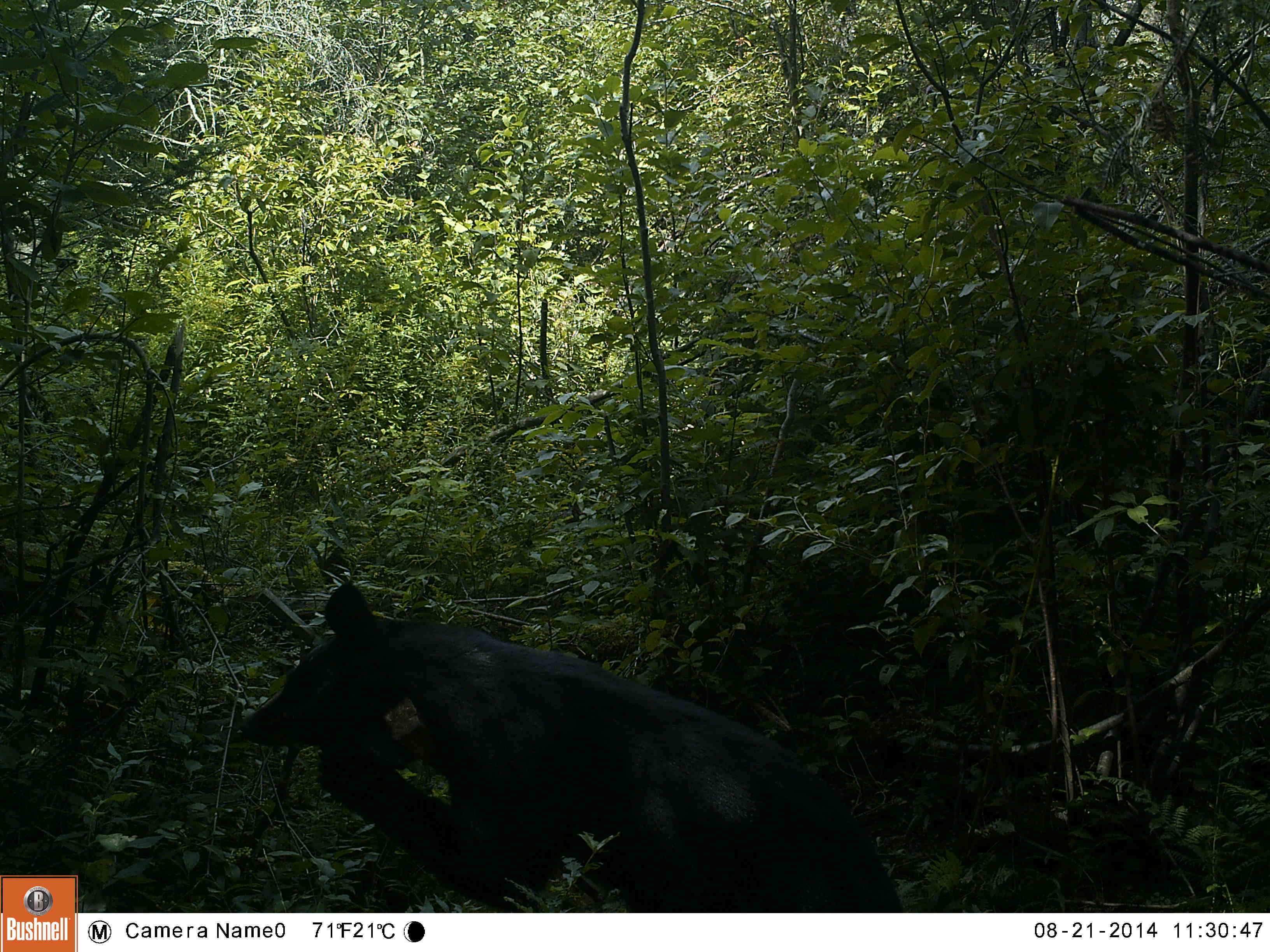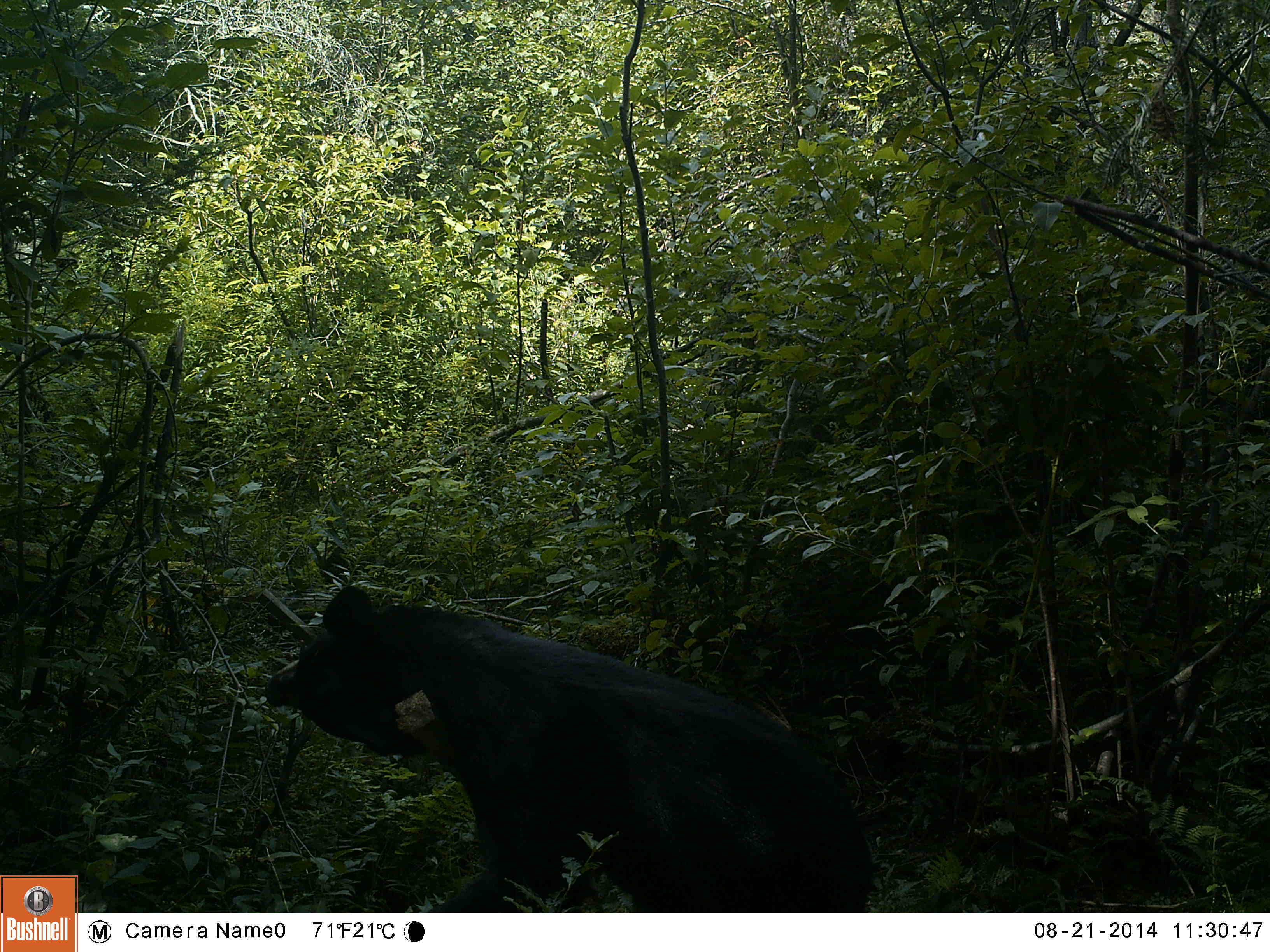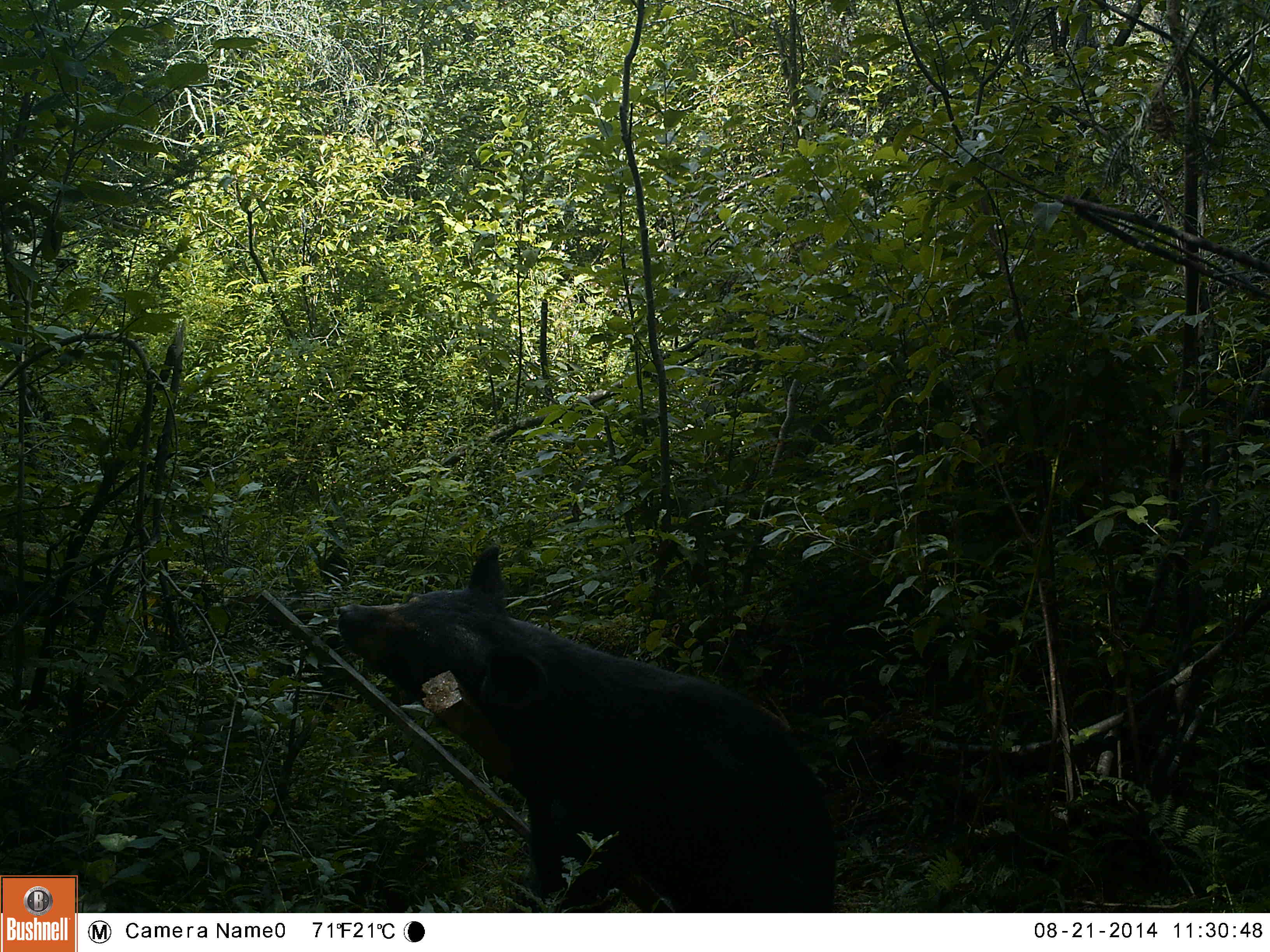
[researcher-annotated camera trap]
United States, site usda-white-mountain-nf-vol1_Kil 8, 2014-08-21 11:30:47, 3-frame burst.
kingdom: Animalia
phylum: Chordata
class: Mammalia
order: Carnivora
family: Ursidae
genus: Ursus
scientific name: Ursus americanus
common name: black bear